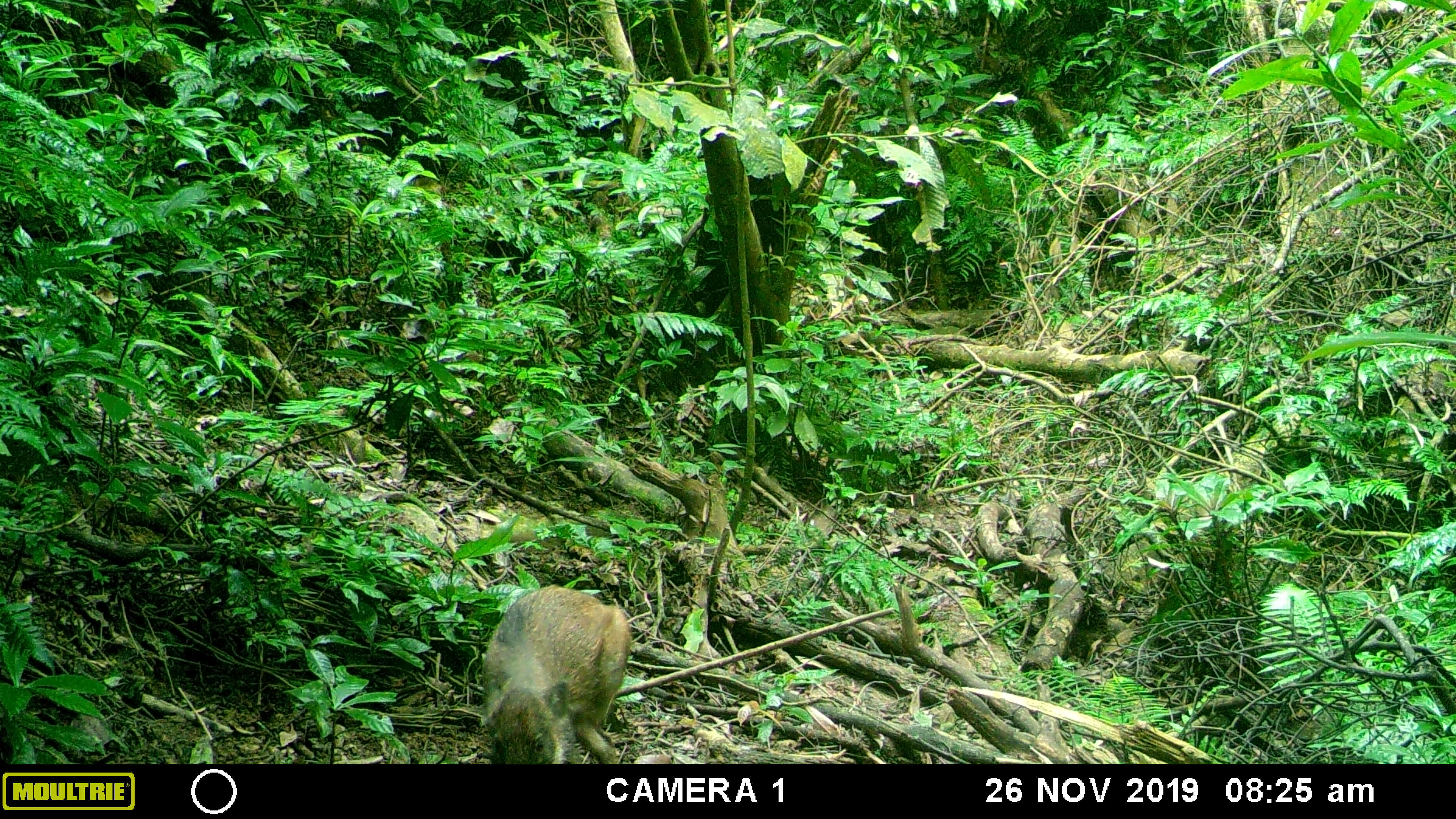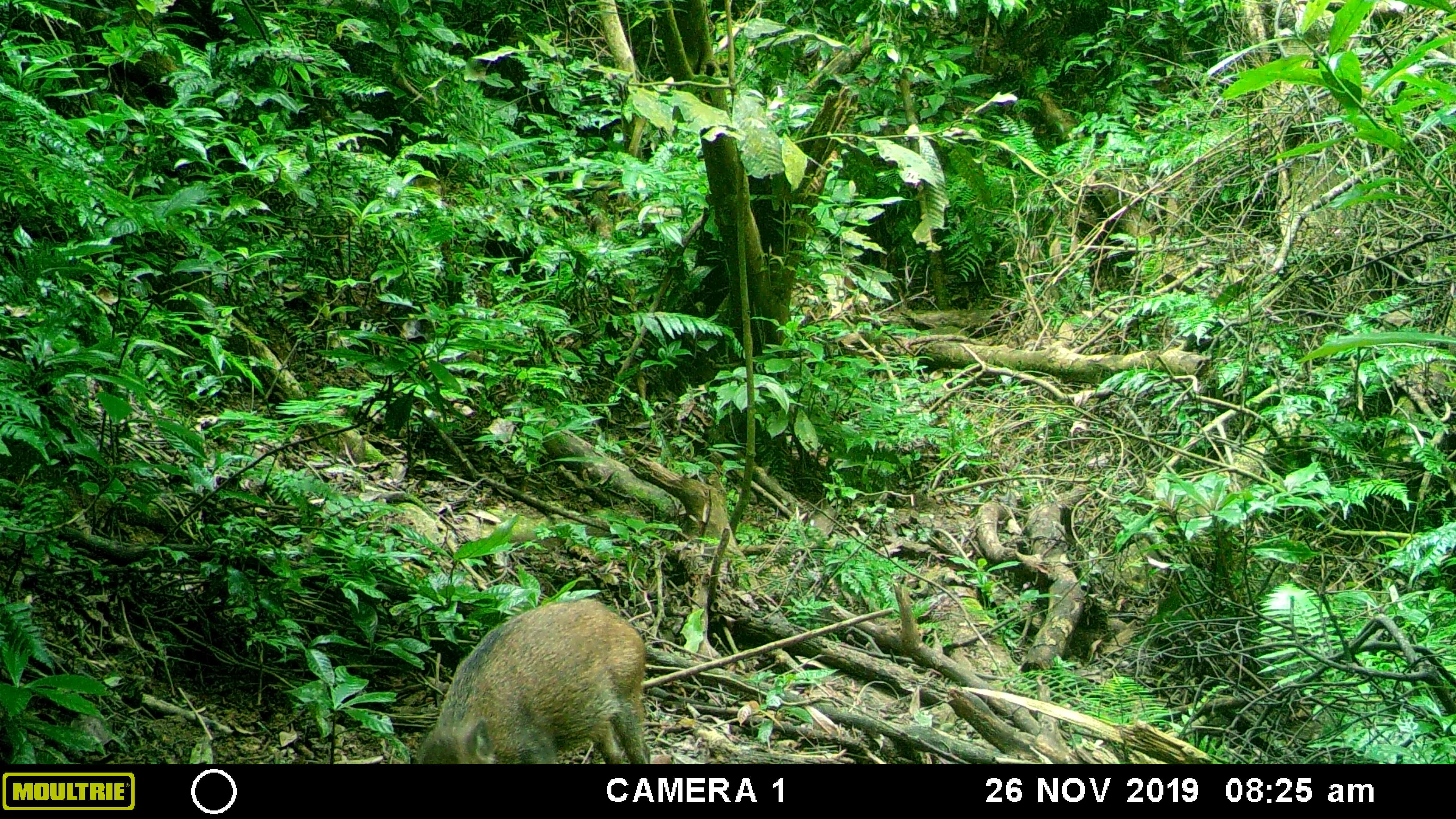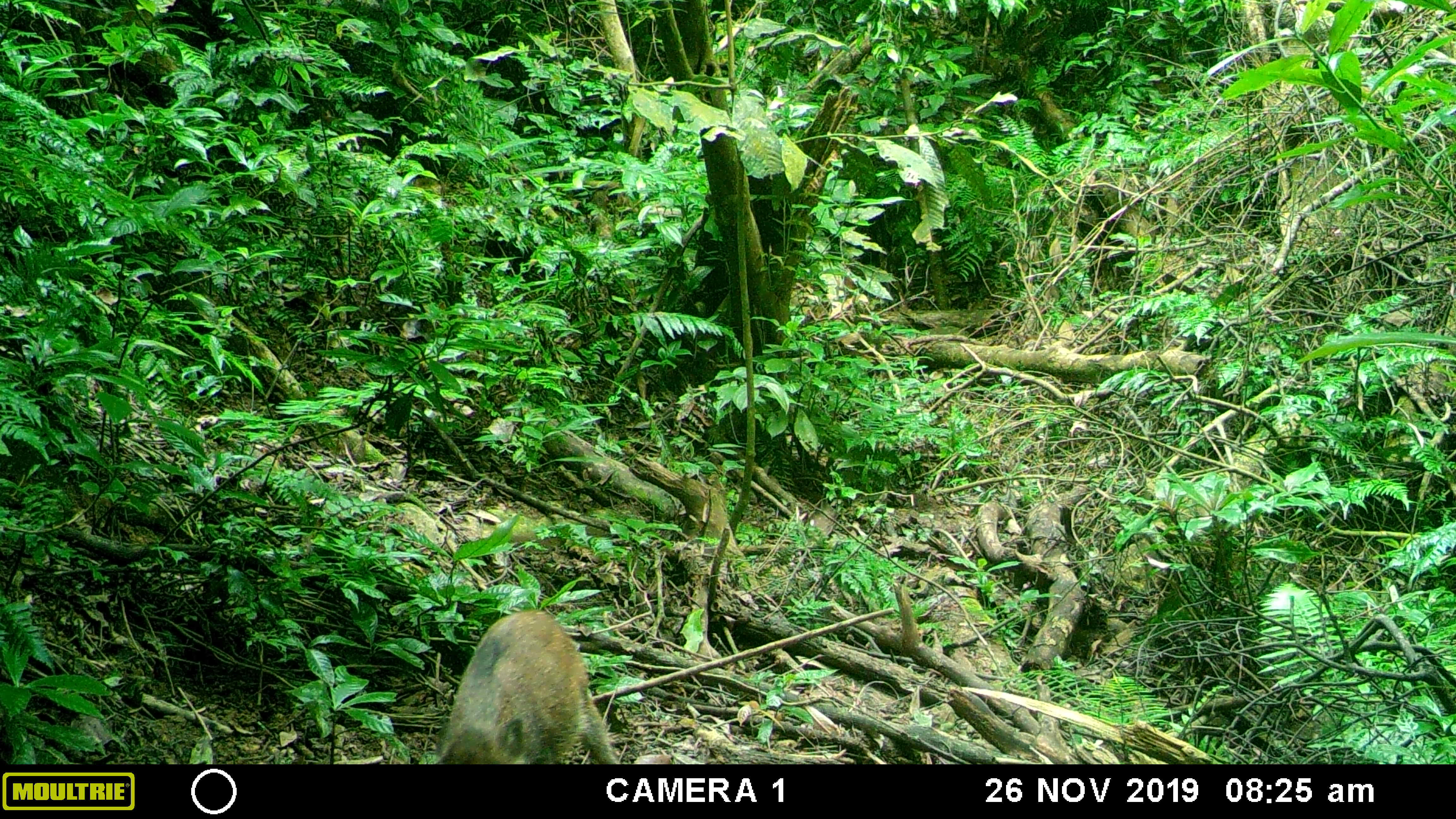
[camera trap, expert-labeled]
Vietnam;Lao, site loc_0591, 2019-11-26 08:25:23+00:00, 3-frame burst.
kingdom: Animalia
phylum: Chordata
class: Mammalia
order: Artiodactyla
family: Suidae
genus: Sus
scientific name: Sus scrofa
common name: eurasian wild pig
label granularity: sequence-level